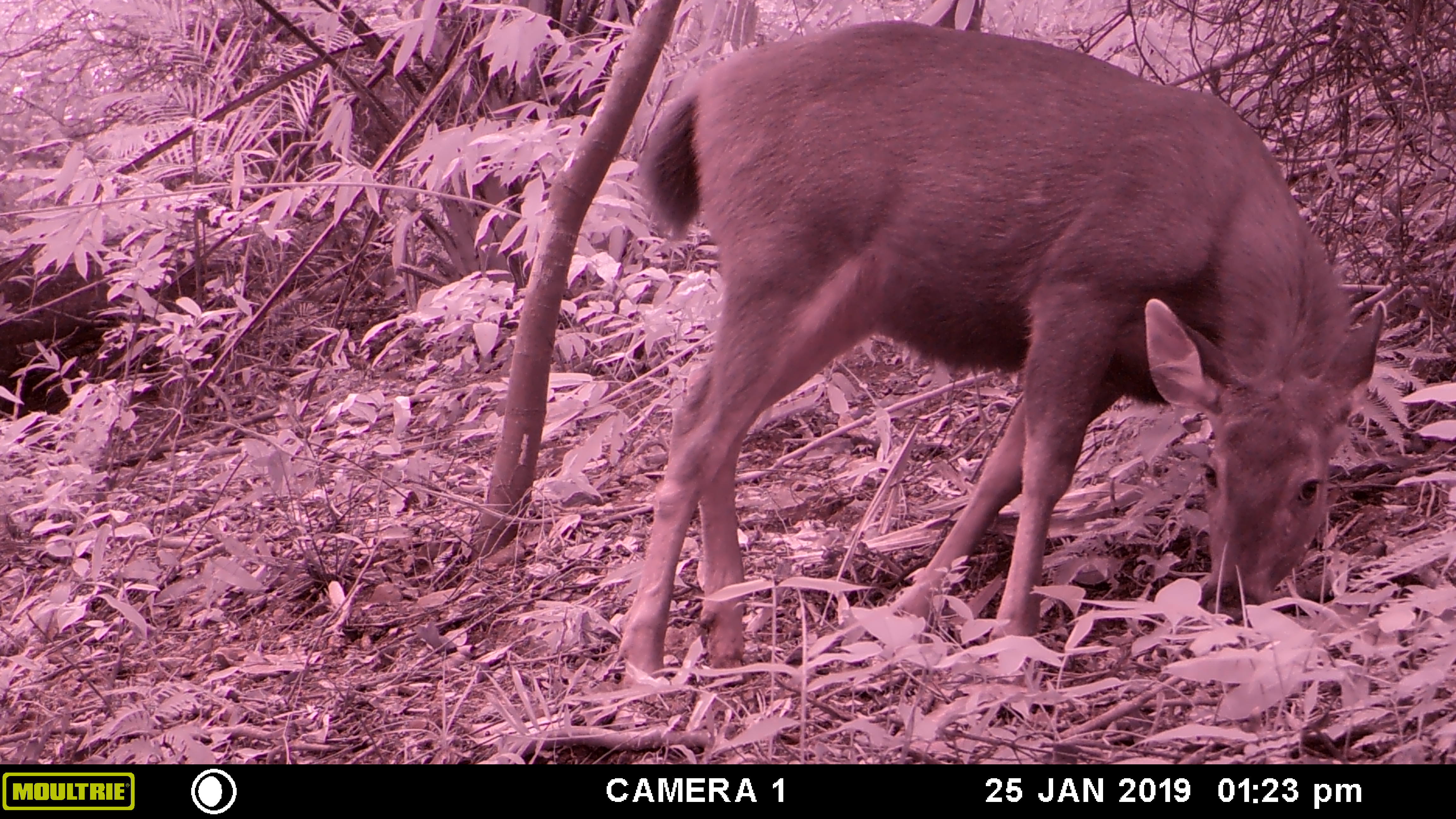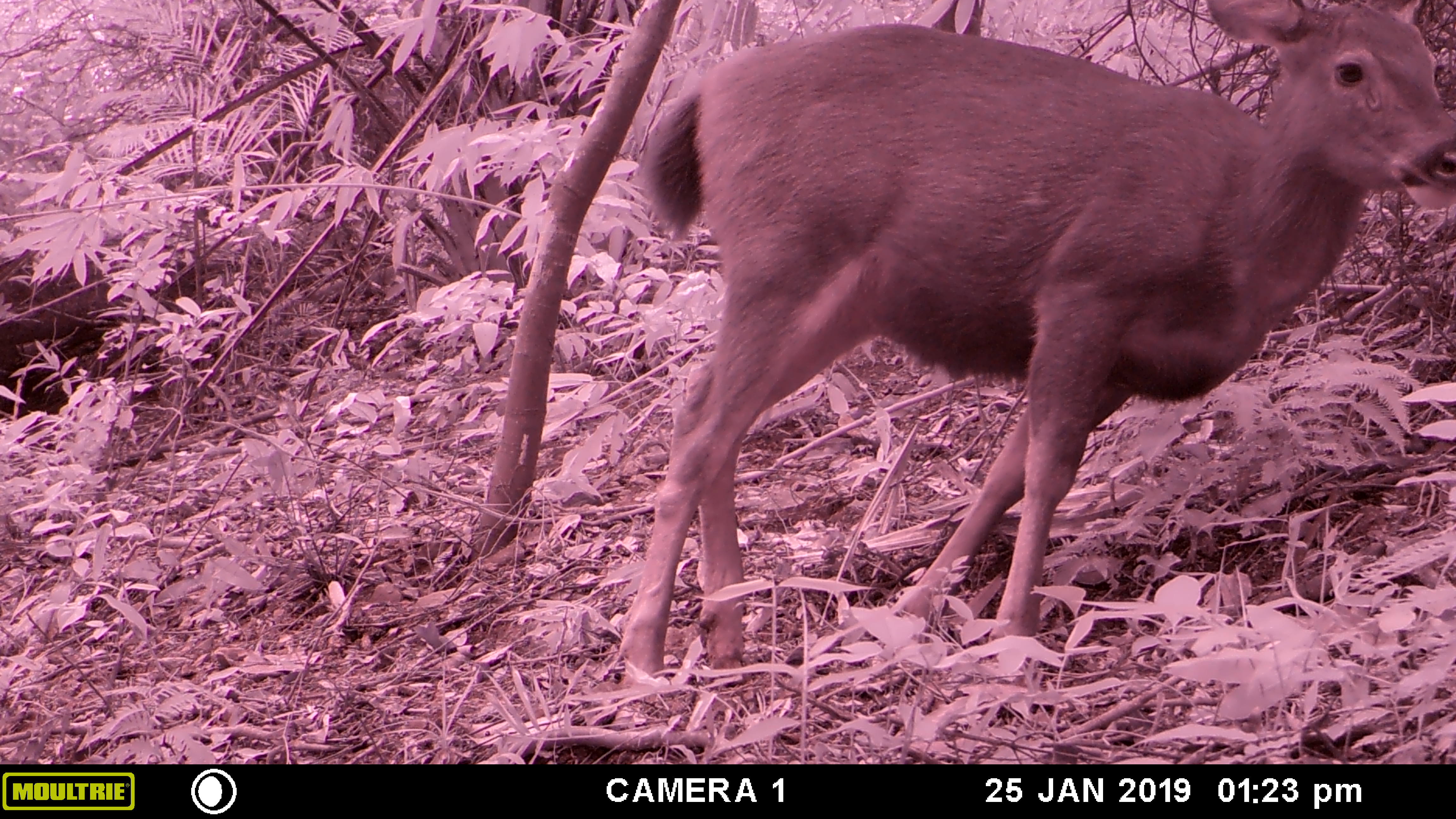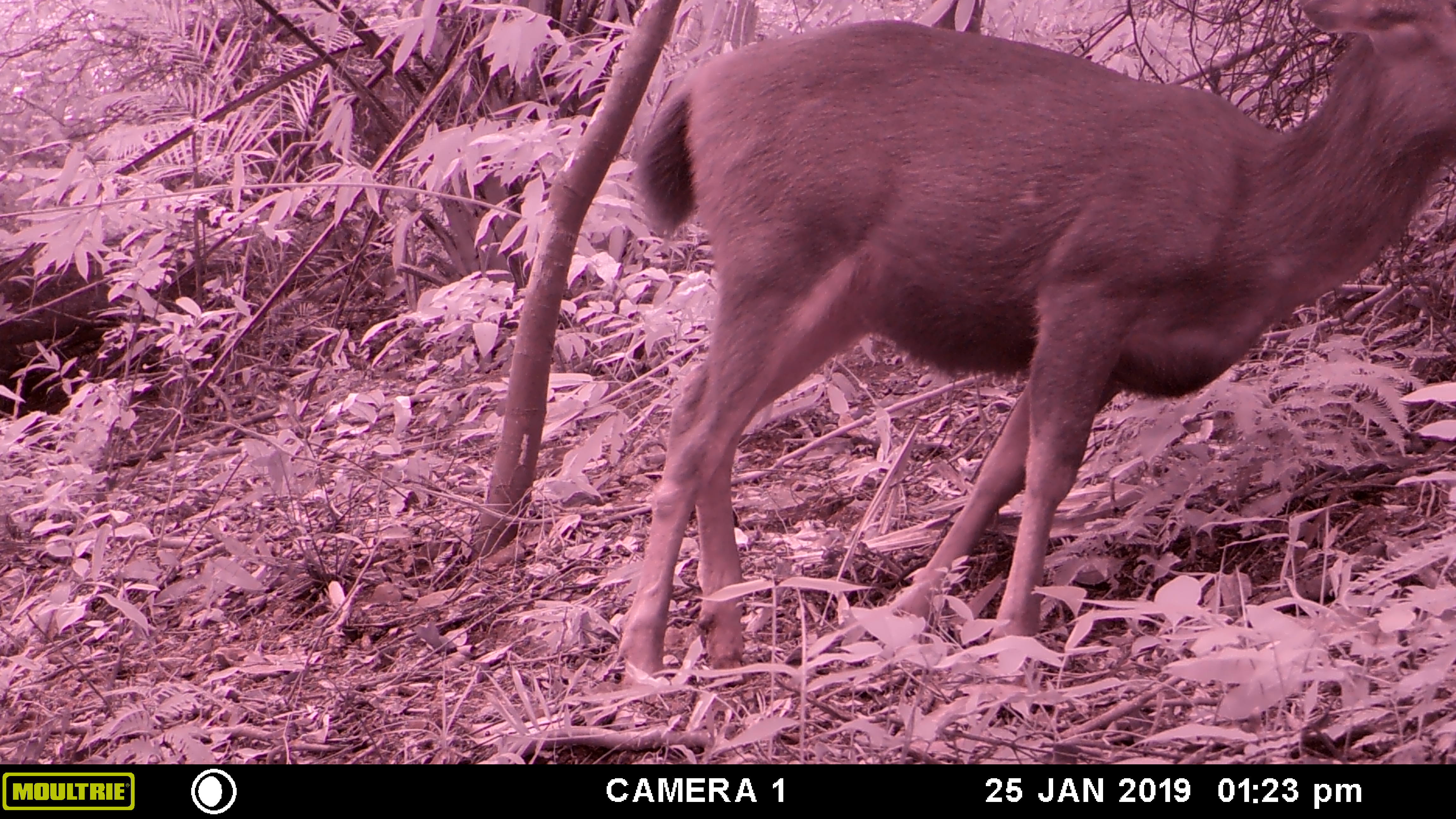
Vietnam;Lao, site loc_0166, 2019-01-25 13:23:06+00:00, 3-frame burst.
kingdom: Animalia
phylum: Chordata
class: Mammalia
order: Artiodactyla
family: Cervidae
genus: Rusa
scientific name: Rusa unicolor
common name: sambar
Sambar (Rusa unicolor). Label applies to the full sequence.